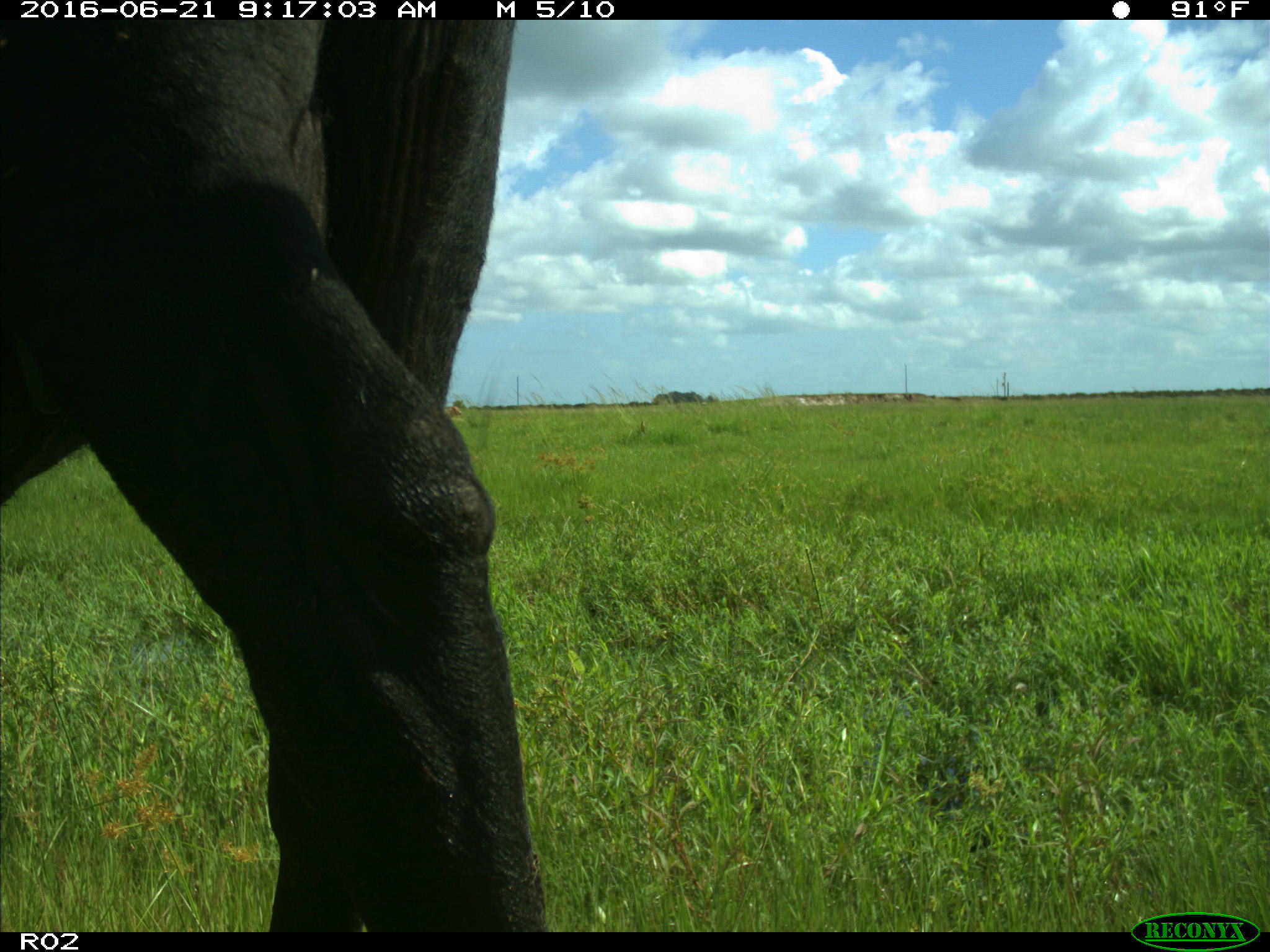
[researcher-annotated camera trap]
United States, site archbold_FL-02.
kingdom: Animalia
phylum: Chordata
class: Mammalia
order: Artiodactyla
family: Bovidae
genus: Bos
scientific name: Bos taurus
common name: domestic cow